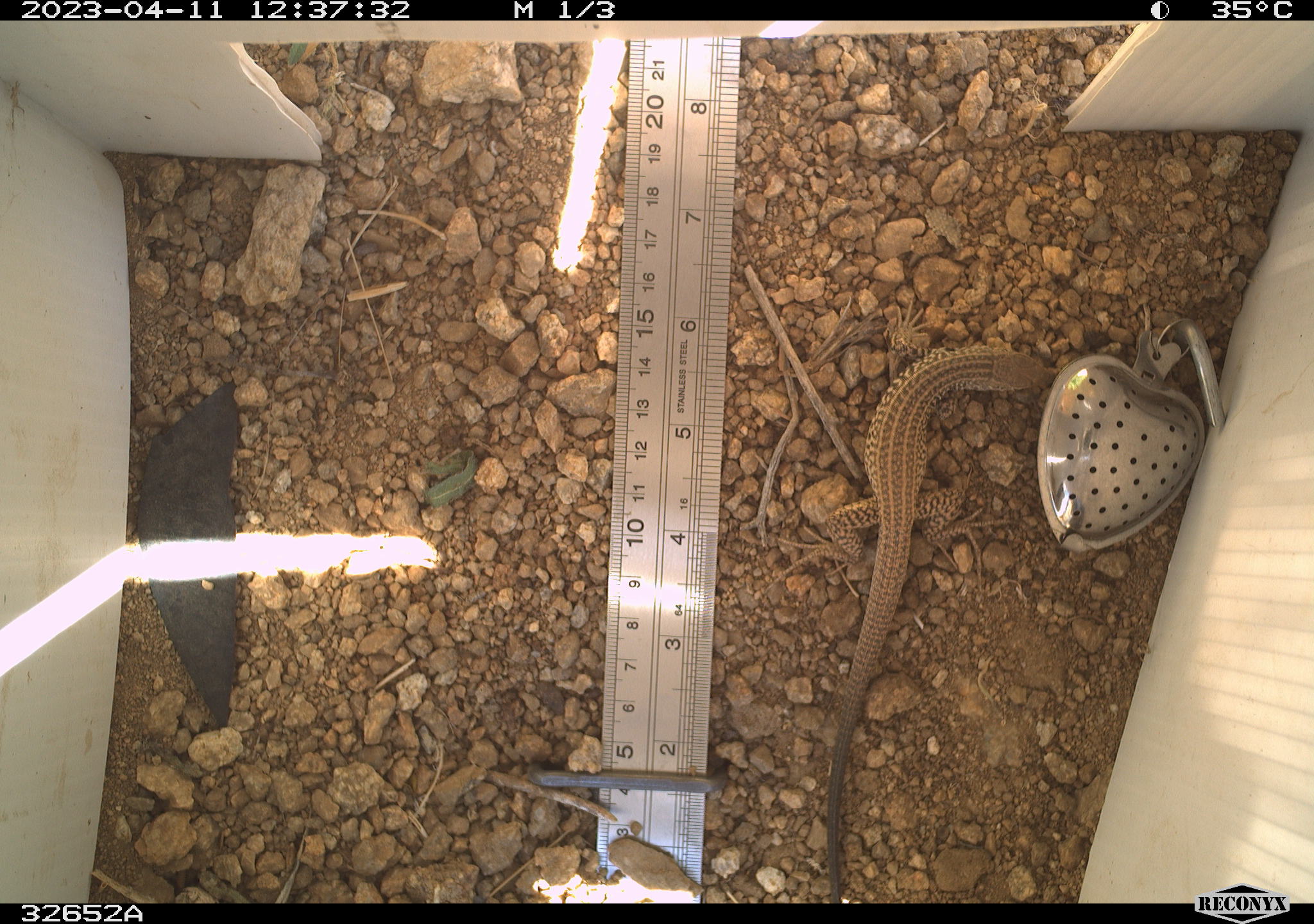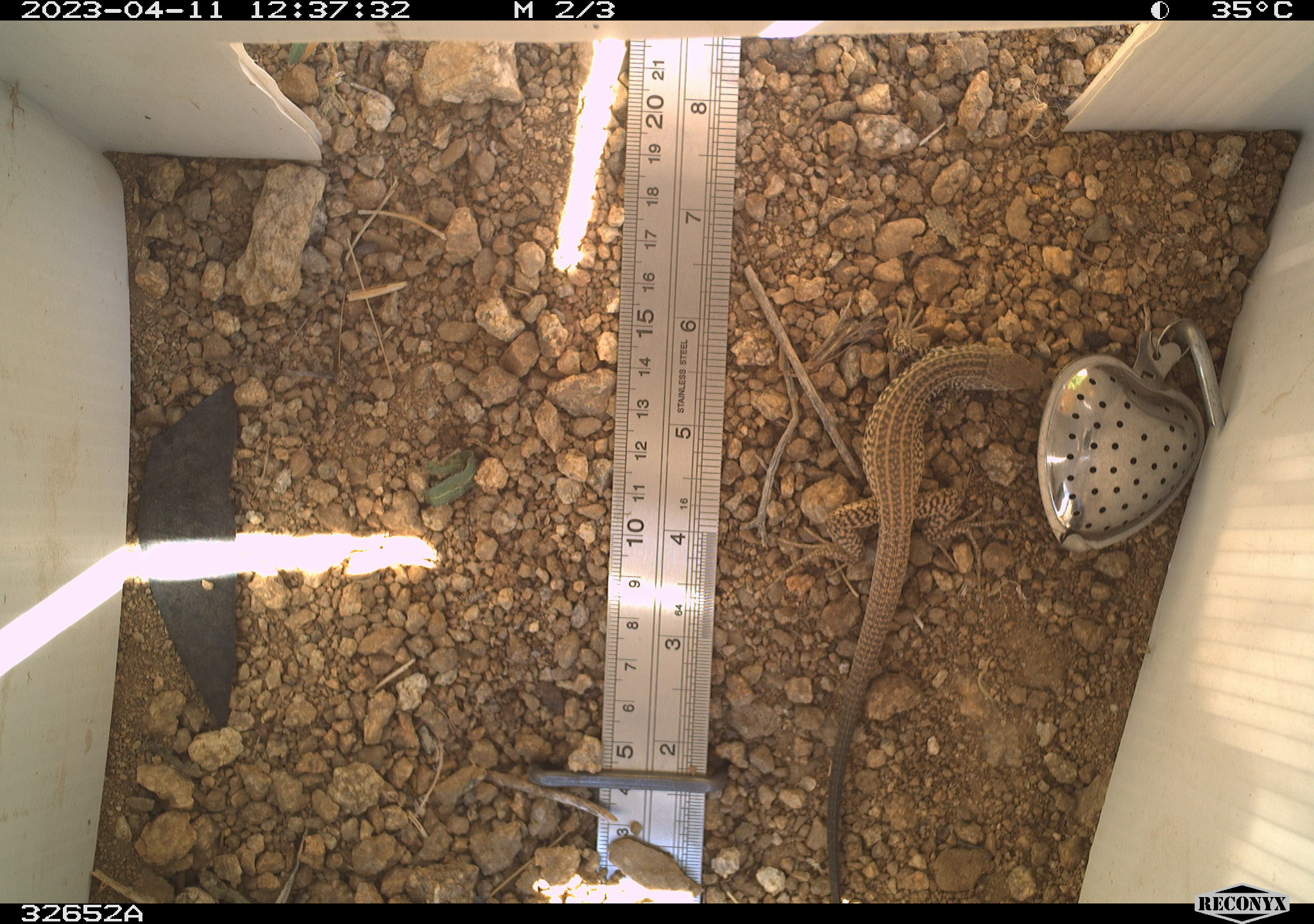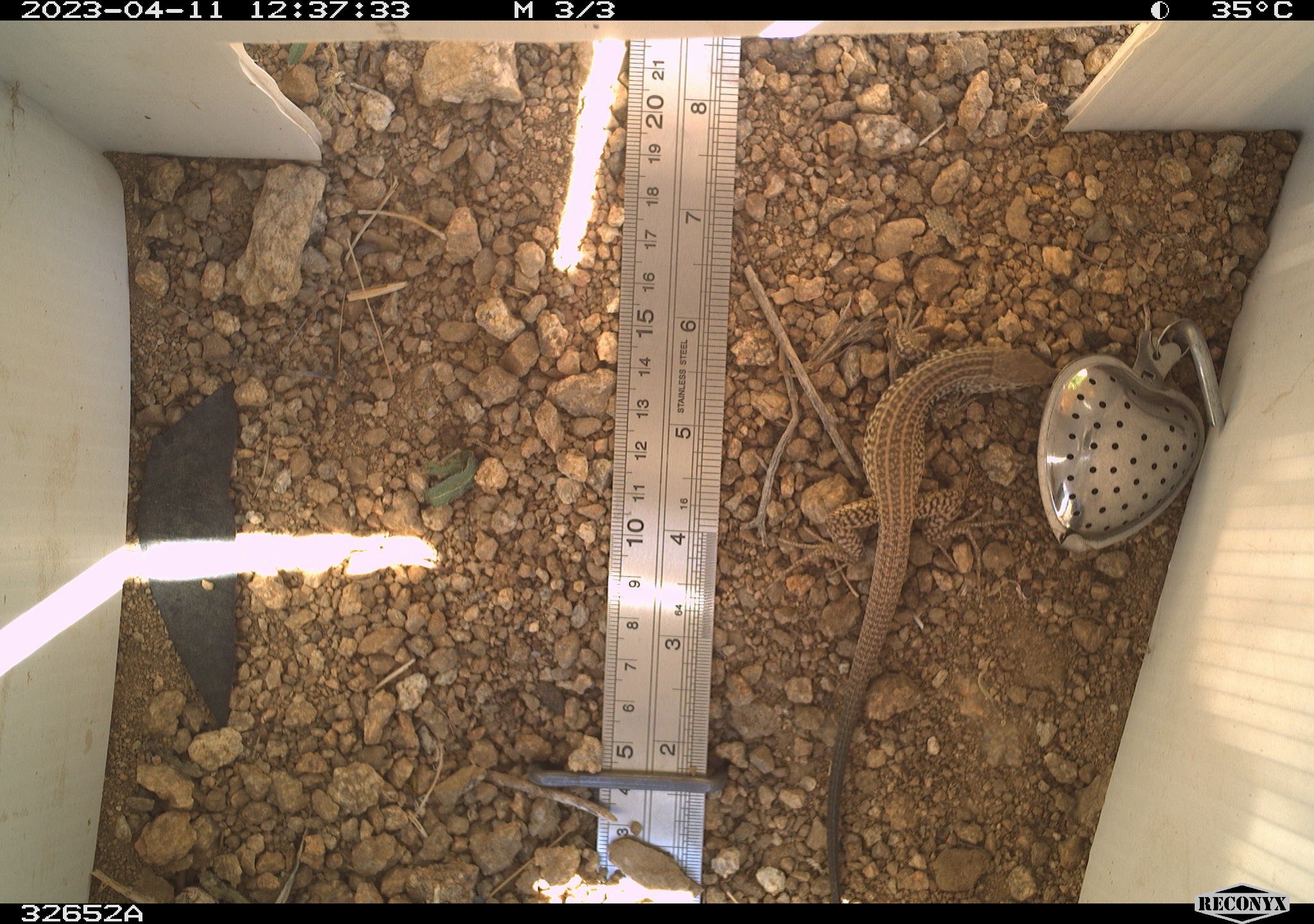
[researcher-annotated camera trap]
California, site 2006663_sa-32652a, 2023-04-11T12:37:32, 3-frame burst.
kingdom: Animalia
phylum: Chordata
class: Reptilia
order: Squamata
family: Teiidae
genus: Aspidoscelis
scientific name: Aspidoscelis tigris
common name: western whiptail